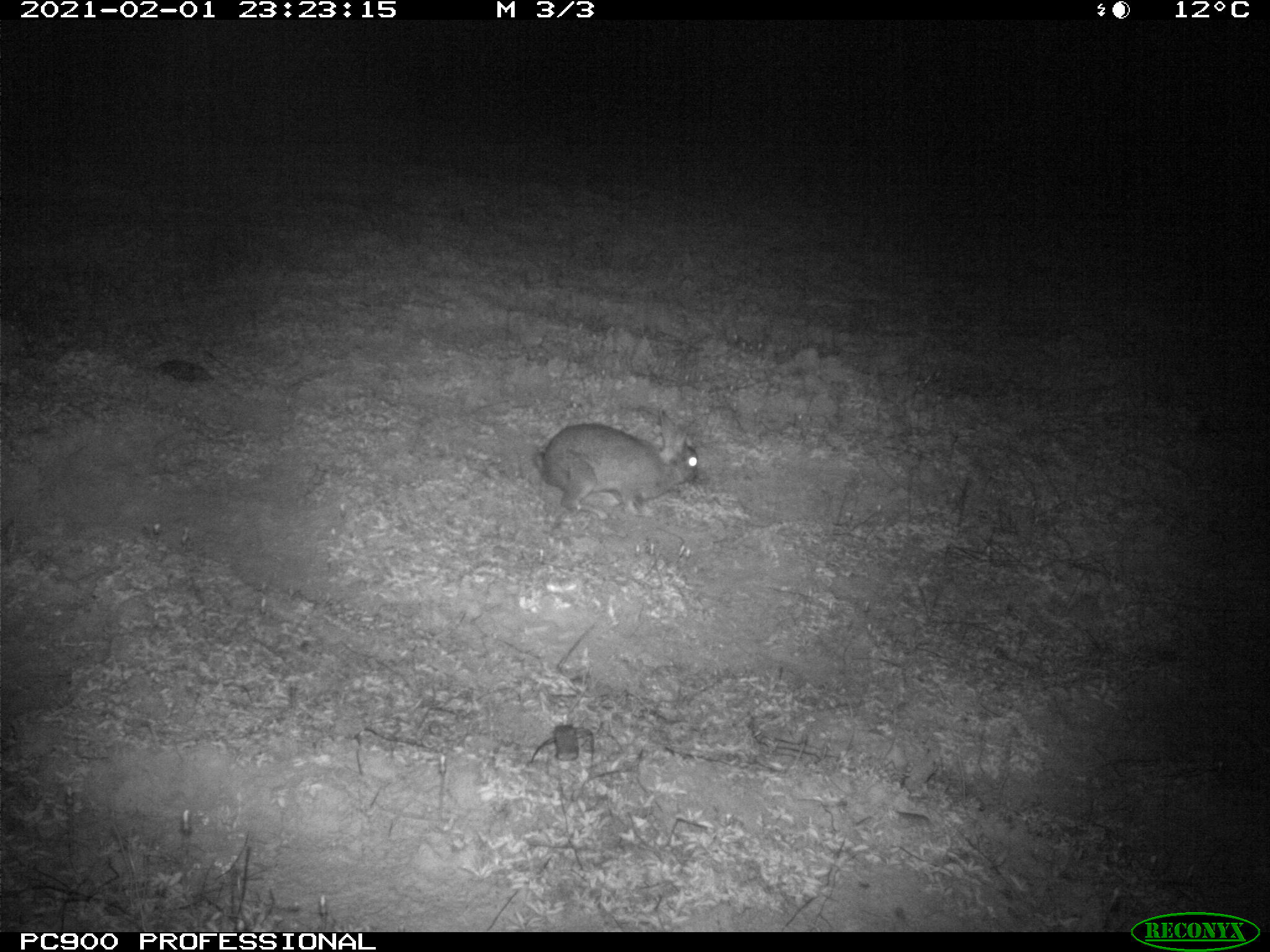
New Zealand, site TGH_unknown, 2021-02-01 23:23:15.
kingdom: Animalia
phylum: Chordata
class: Mammalia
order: Lagomorpha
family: Leporidae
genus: Oryctolagus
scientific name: Oryctolagus cuniculus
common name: european rabbit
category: rabbit